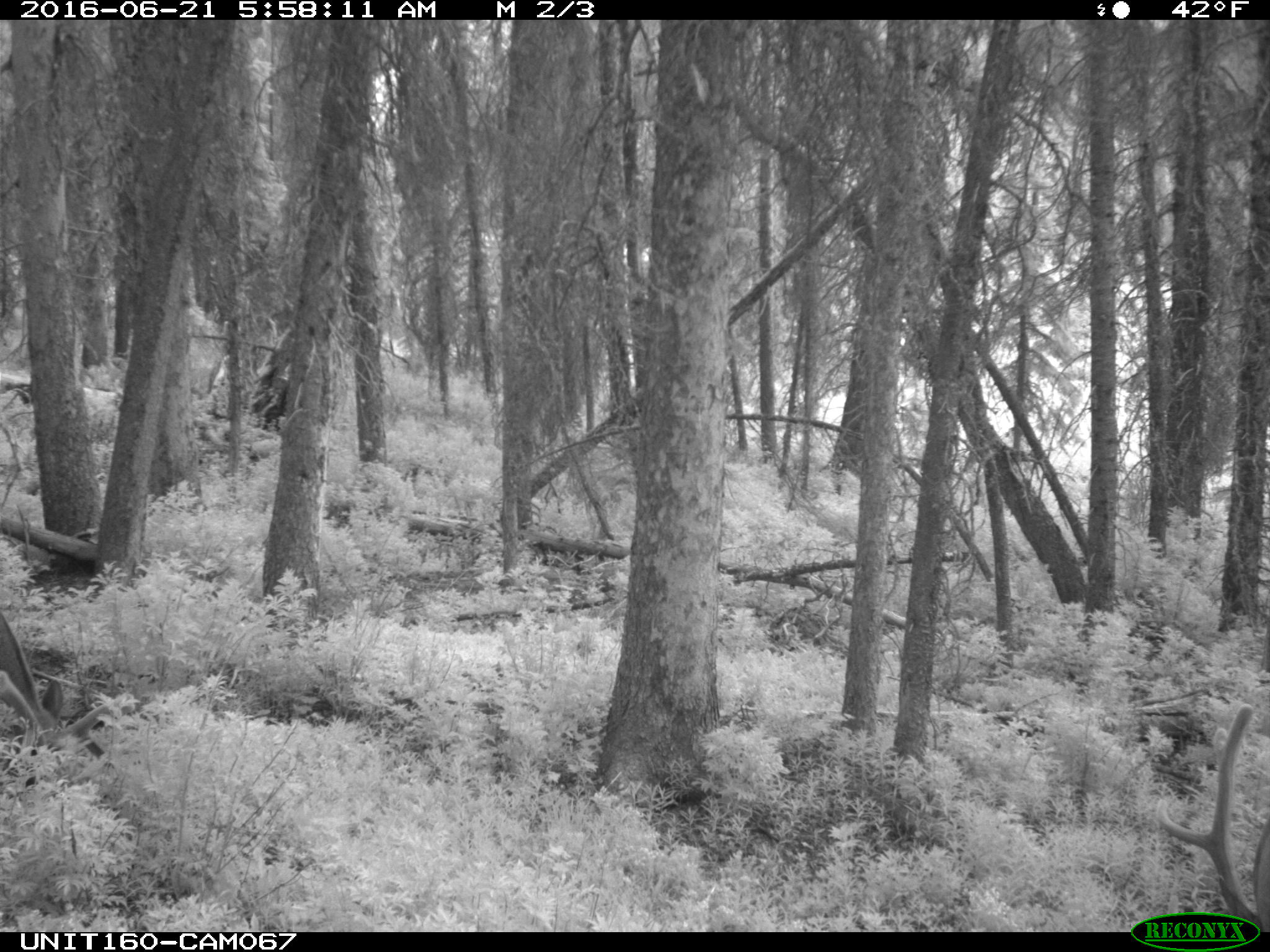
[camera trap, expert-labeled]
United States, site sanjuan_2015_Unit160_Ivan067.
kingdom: Animalia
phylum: Chordata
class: Mammalia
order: Artiodactyla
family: Cervidae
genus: Cervus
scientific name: Cervus elaphus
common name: red deer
Cervus elaphus (red deer).